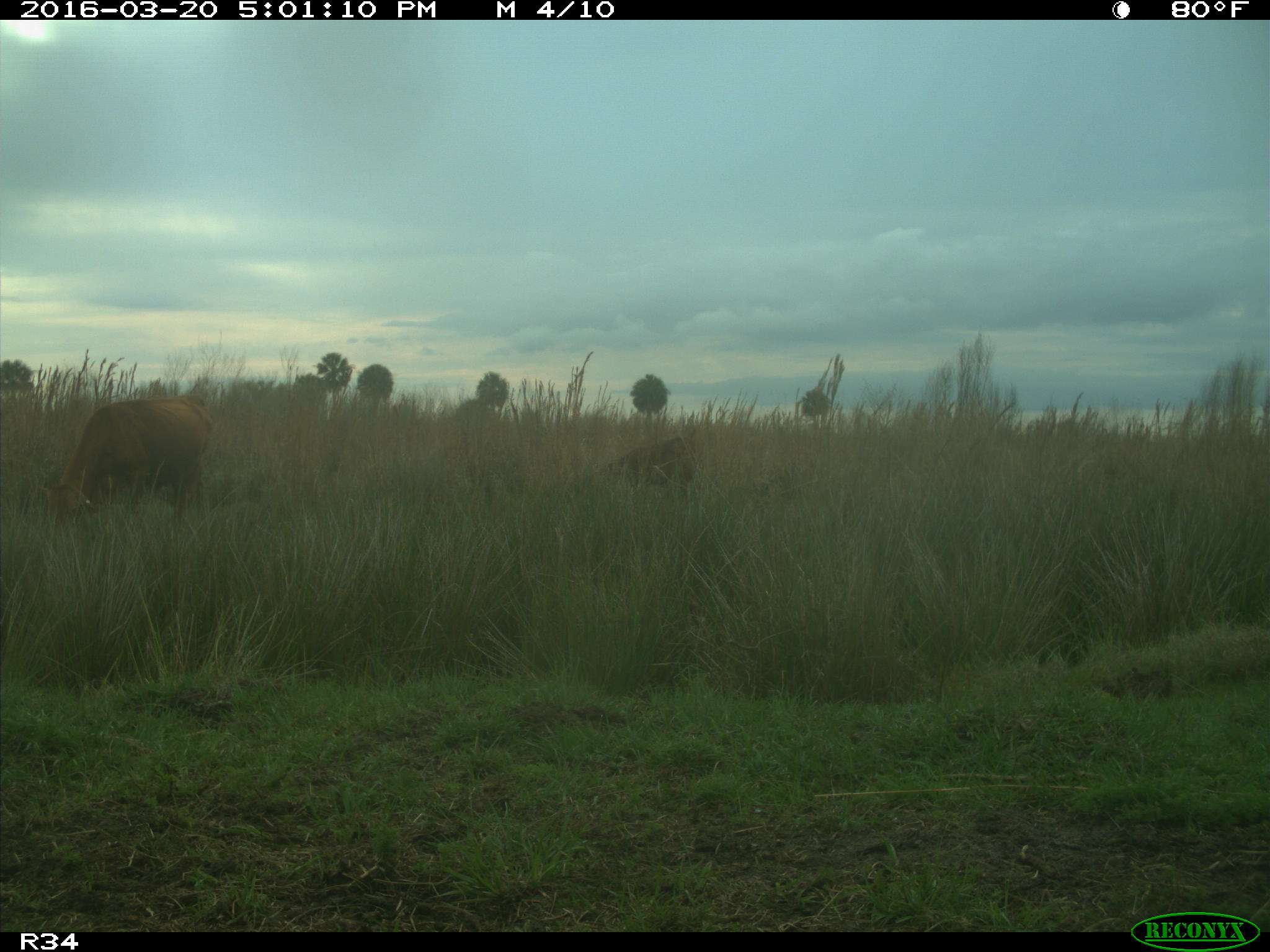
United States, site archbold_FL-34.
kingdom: Animalia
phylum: Chordata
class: Mammalia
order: Artiodactyla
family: Bovidae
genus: Bos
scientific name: Bos taurus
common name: domestic cow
Bos taurus (domestic cow).